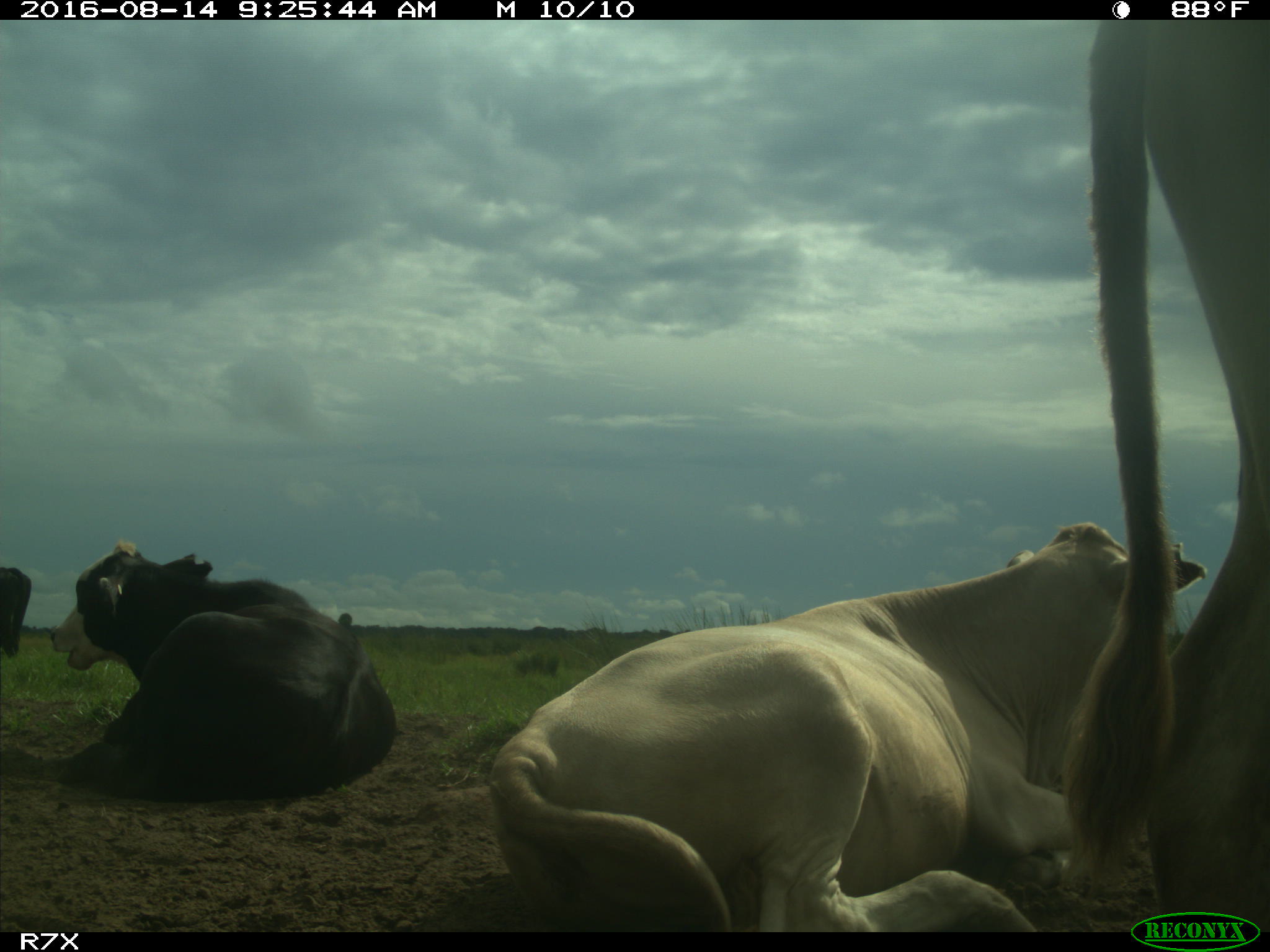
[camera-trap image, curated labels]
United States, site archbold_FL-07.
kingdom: Animalia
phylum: Chordata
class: Mammalia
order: Artiodactyla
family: Bovidae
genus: Bos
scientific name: Bos taurus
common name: domestic cow